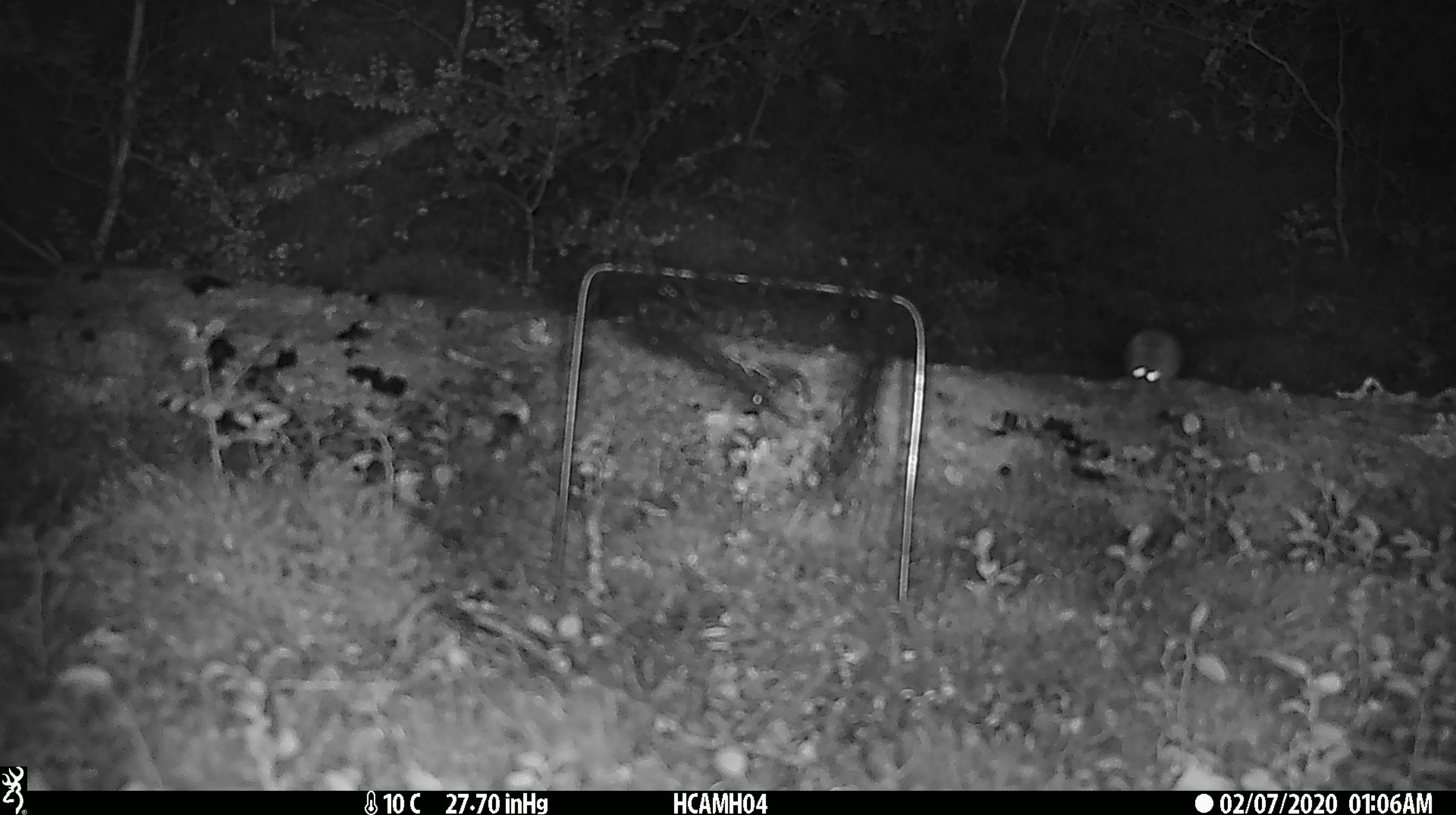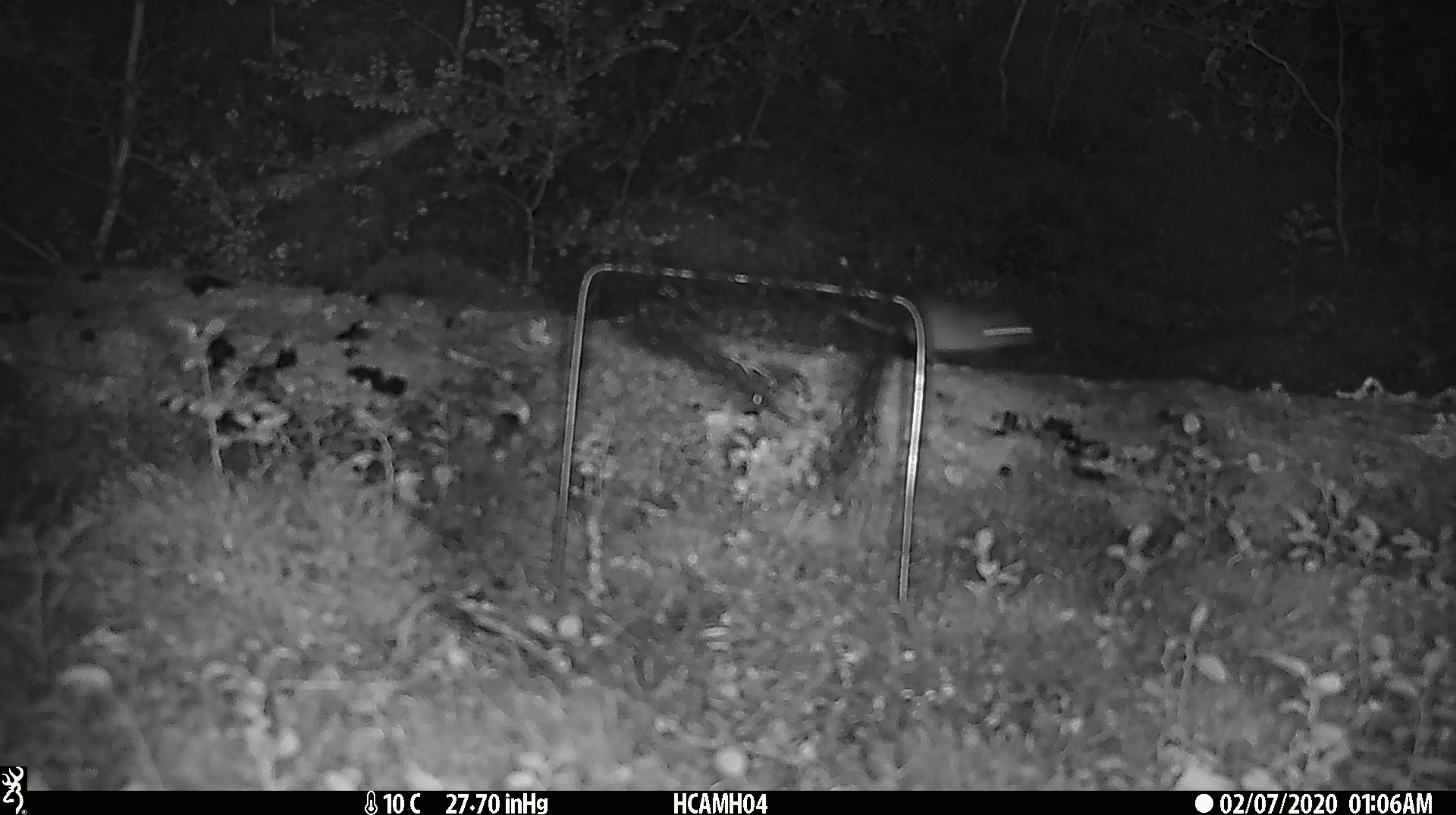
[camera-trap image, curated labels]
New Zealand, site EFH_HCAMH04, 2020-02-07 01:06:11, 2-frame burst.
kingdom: Animalia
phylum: Chordata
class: Mammalia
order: Rodentia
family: Muridae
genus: Mus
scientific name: Mus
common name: mouse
Mouse (Mus).